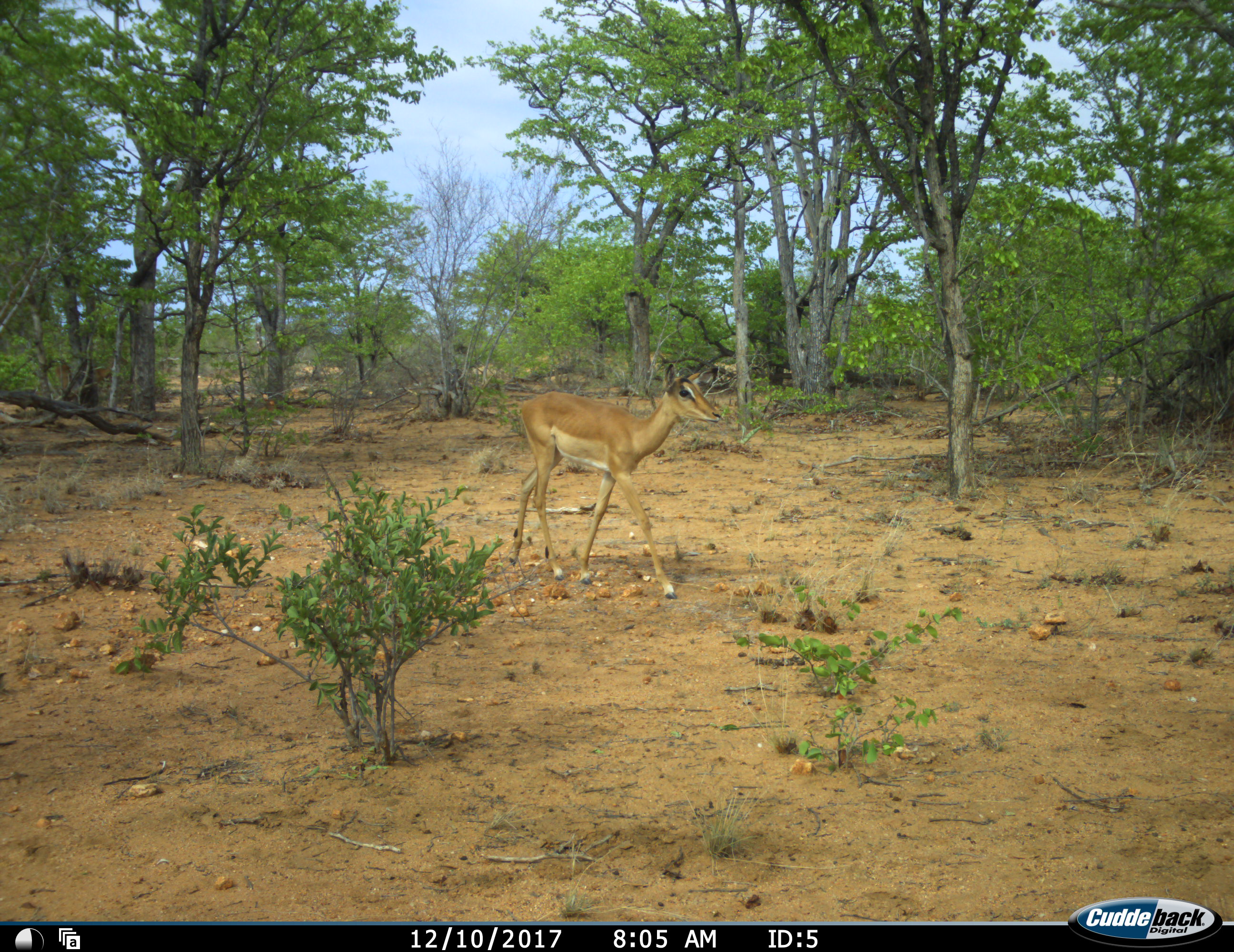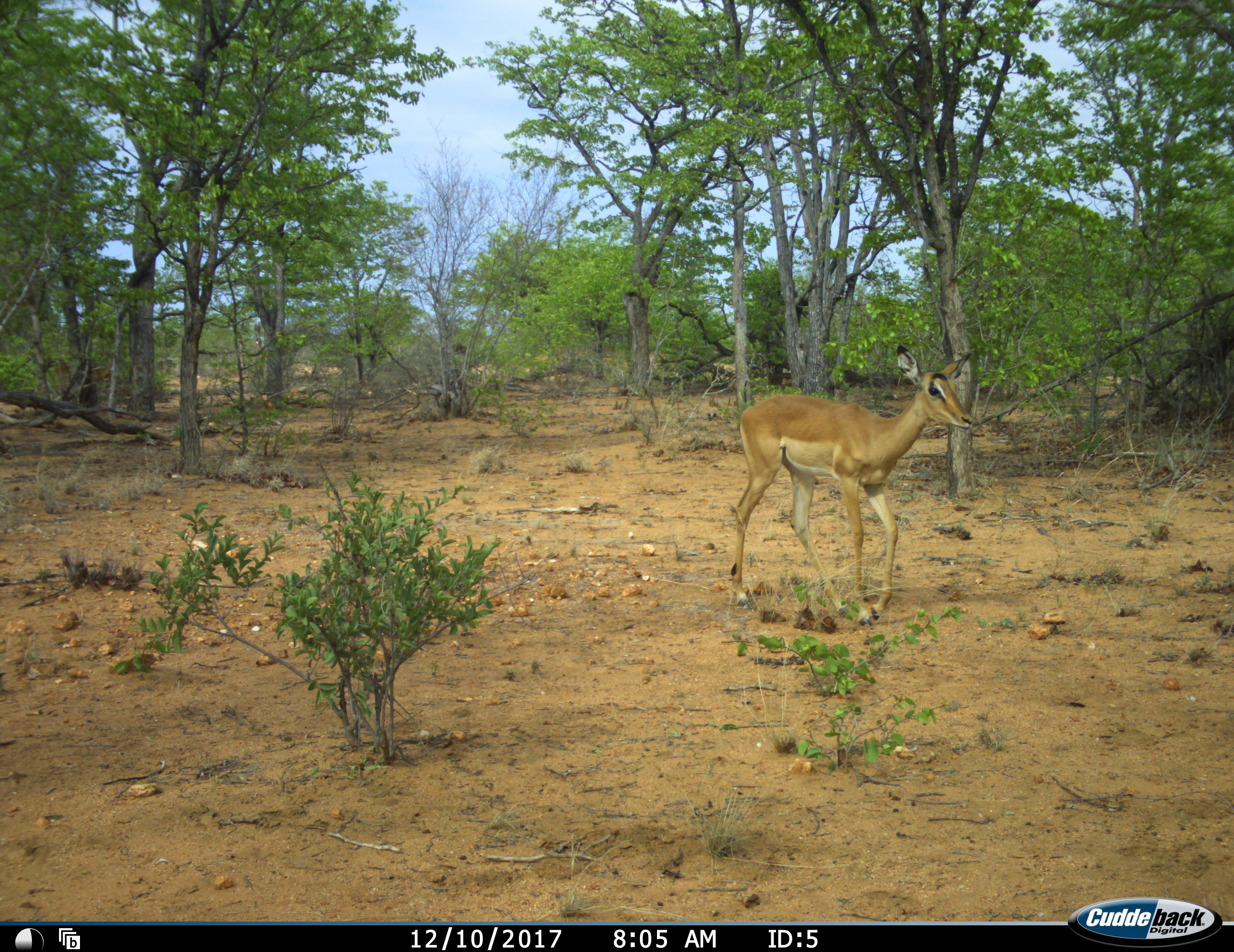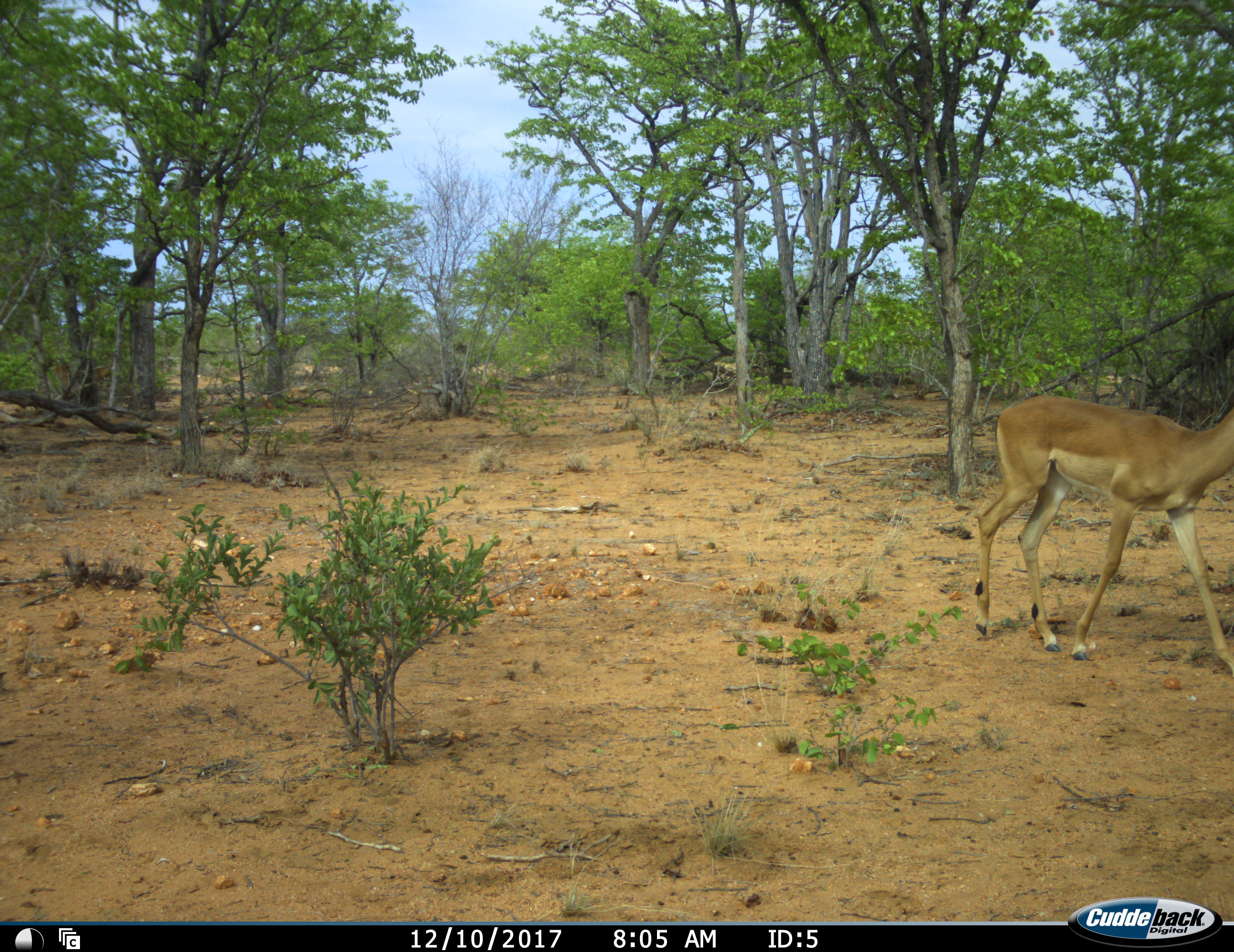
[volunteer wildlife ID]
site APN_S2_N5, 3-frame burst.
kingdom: Animalia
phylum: Chordata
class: Mammalia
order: Artiodactyla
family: Bovidae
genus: Aepyceros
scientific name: Aepyceros melampus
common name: impala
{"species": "impala (Aepyceros melampus)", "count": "1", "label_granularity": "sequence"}